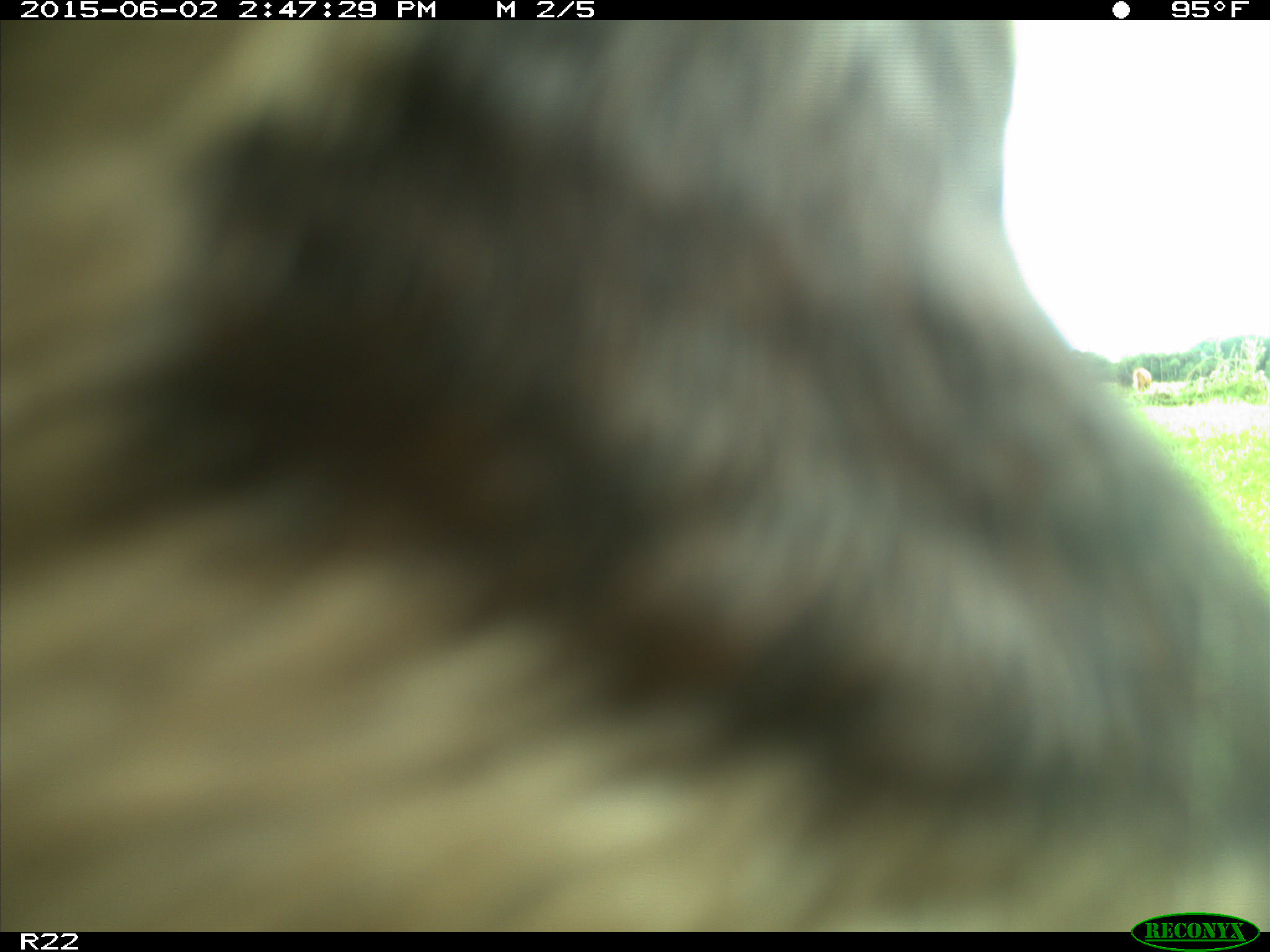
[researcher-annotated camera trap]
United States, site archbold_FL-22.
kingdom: Animalia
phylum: Chordata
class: Mammalia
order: Artiodactyla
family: Bovidae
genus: Bos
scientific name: Bos taurus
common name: domestic cow